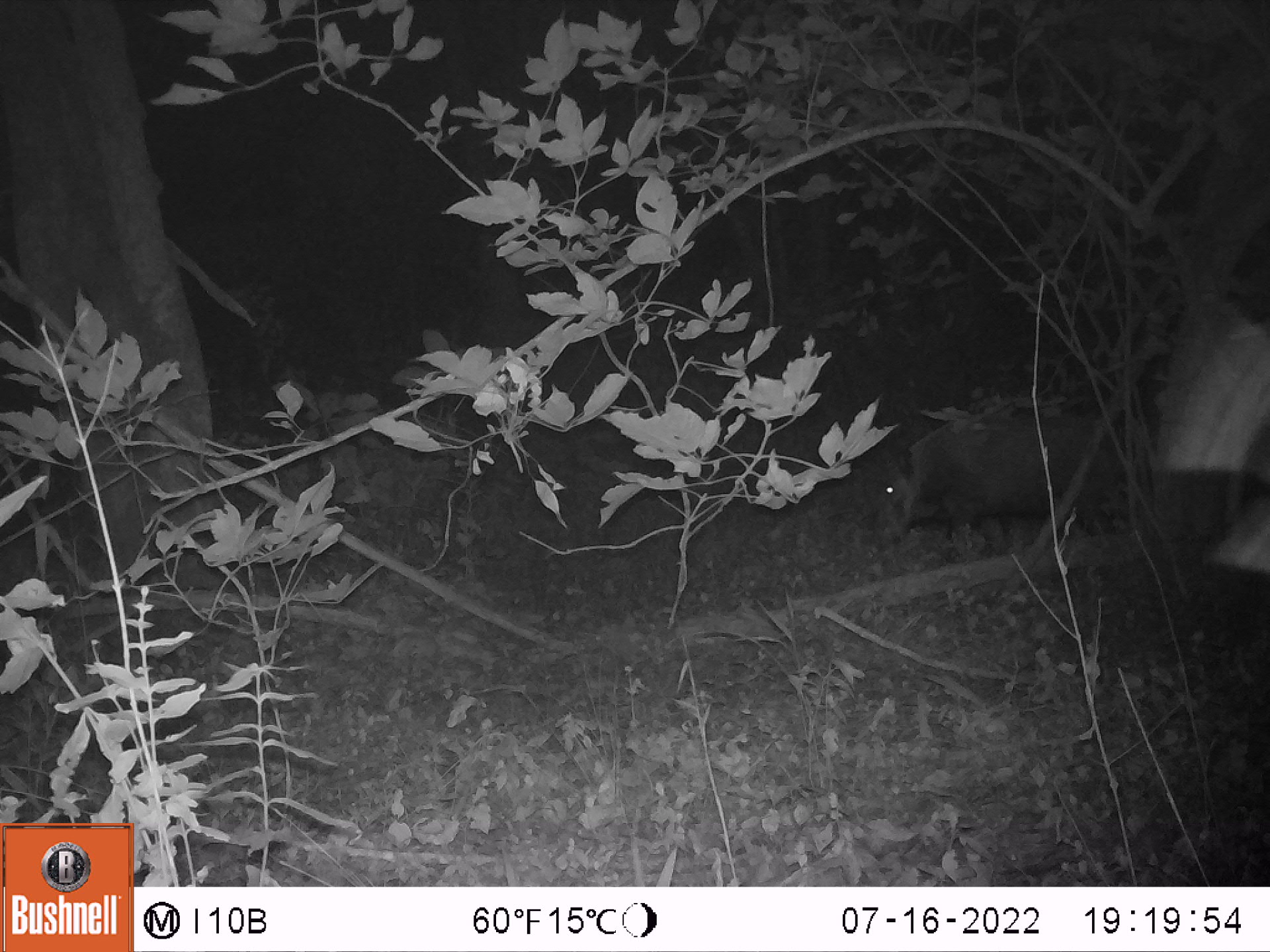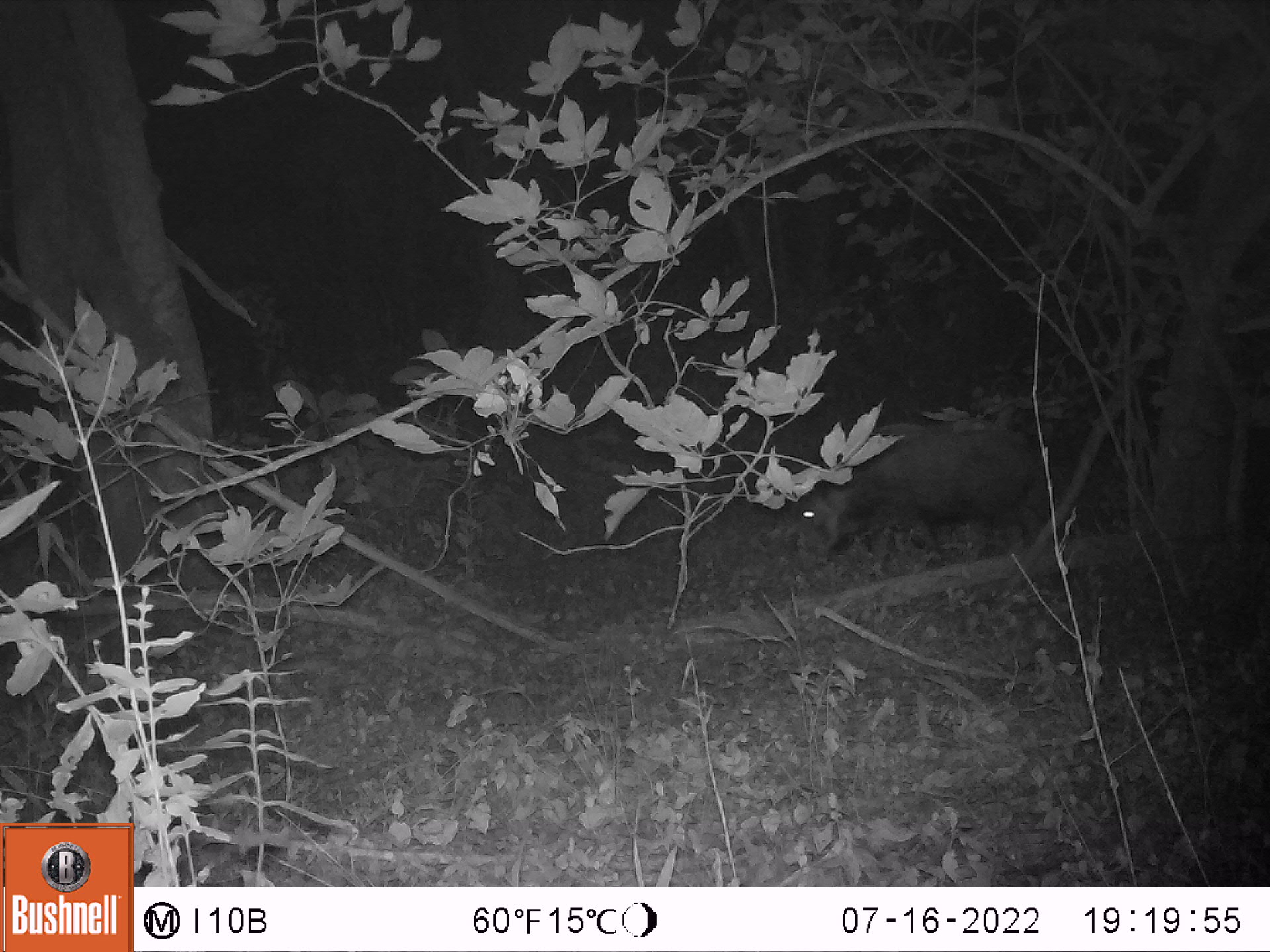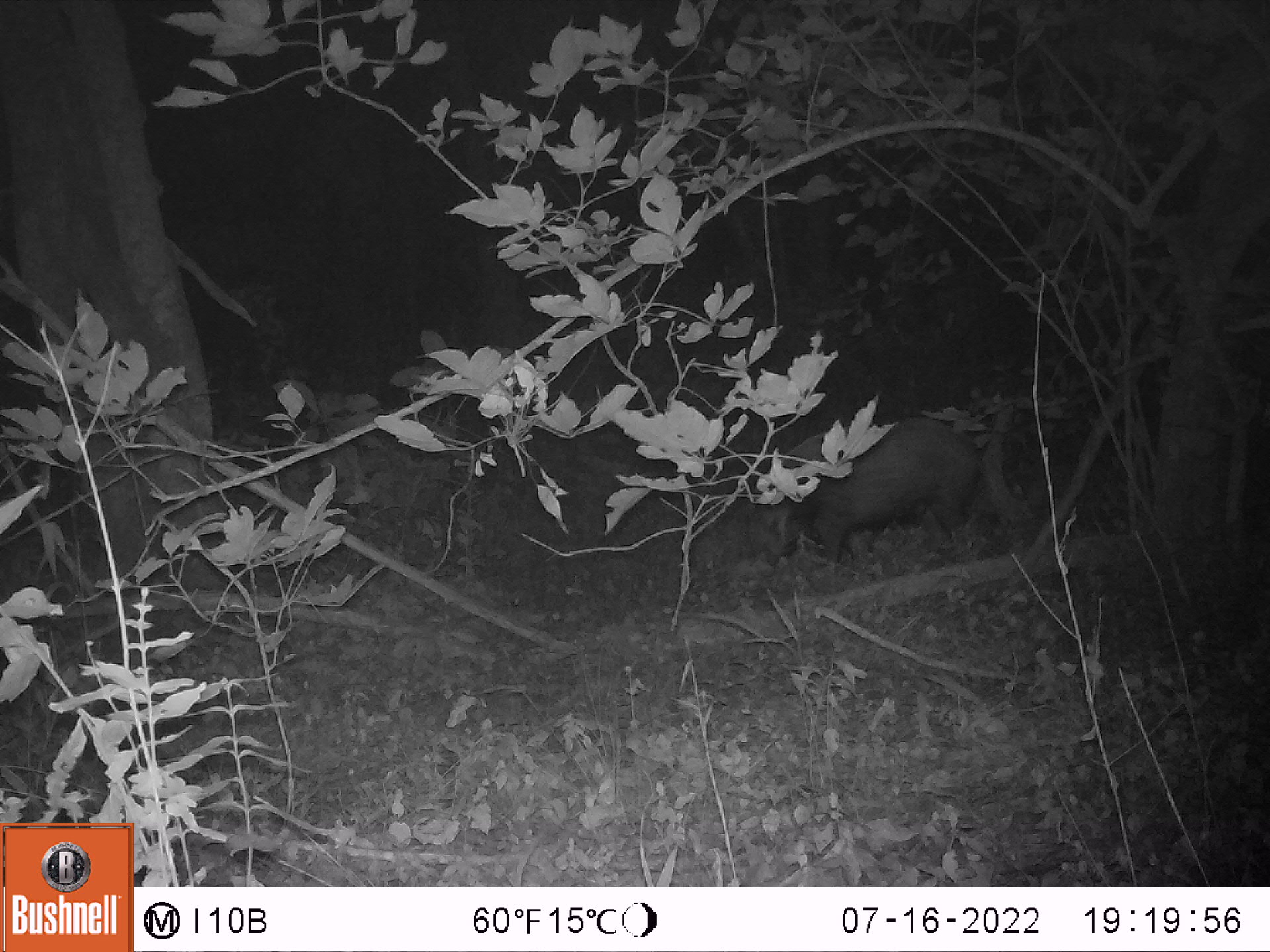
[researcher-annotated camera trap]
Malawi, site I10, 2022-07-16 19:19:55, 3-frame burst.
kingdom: Animalia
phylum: Chordata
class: Mammalia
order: Artiodactyla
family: Suidae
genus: Potamochoerus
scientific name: Potamochoerus larvatus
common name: bushpig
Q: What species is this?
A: Bushpig (Potamochoerus larvatus).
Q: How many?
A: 1.